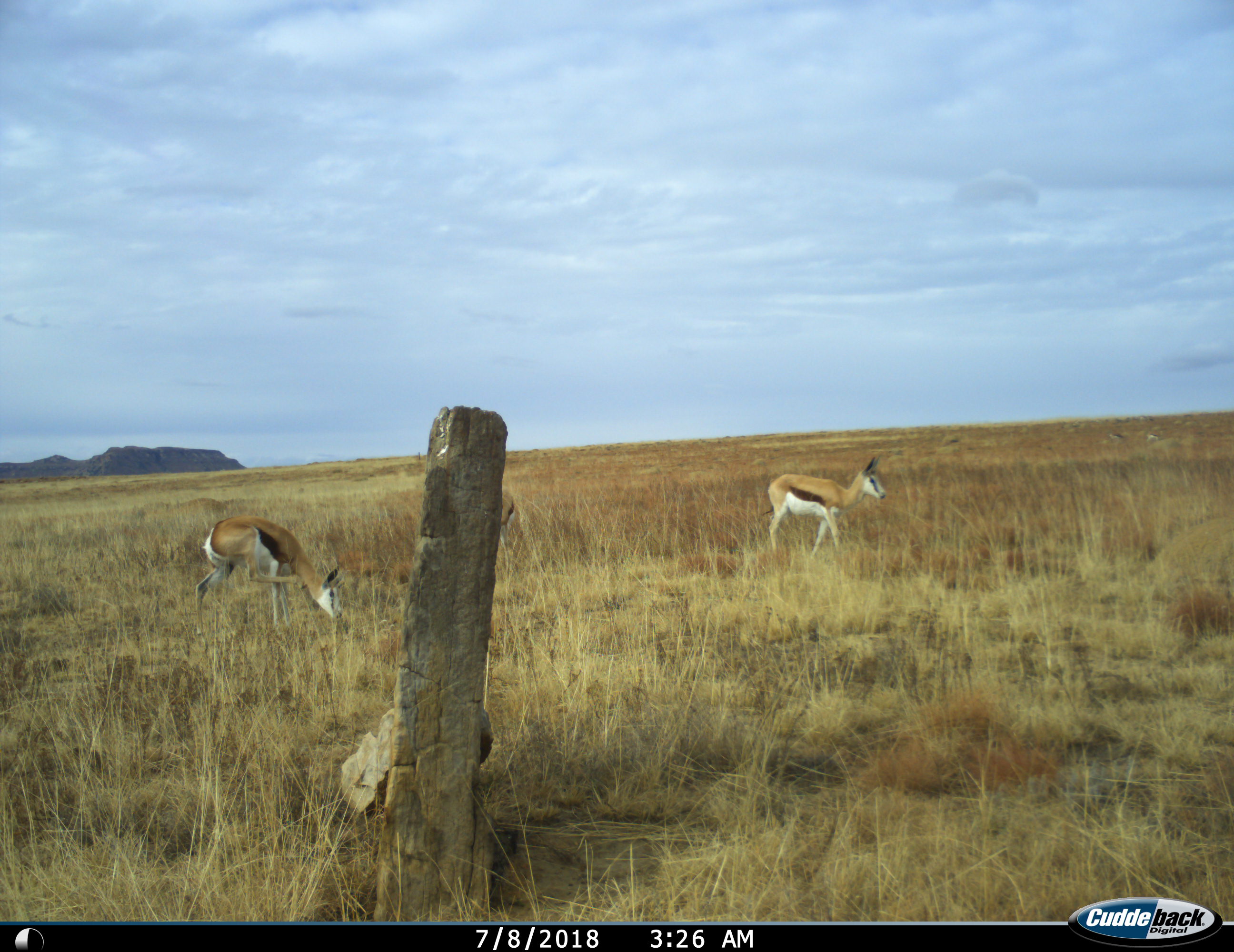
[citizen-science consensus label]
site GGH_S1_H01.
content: unidentified animal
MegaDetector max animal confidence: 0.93